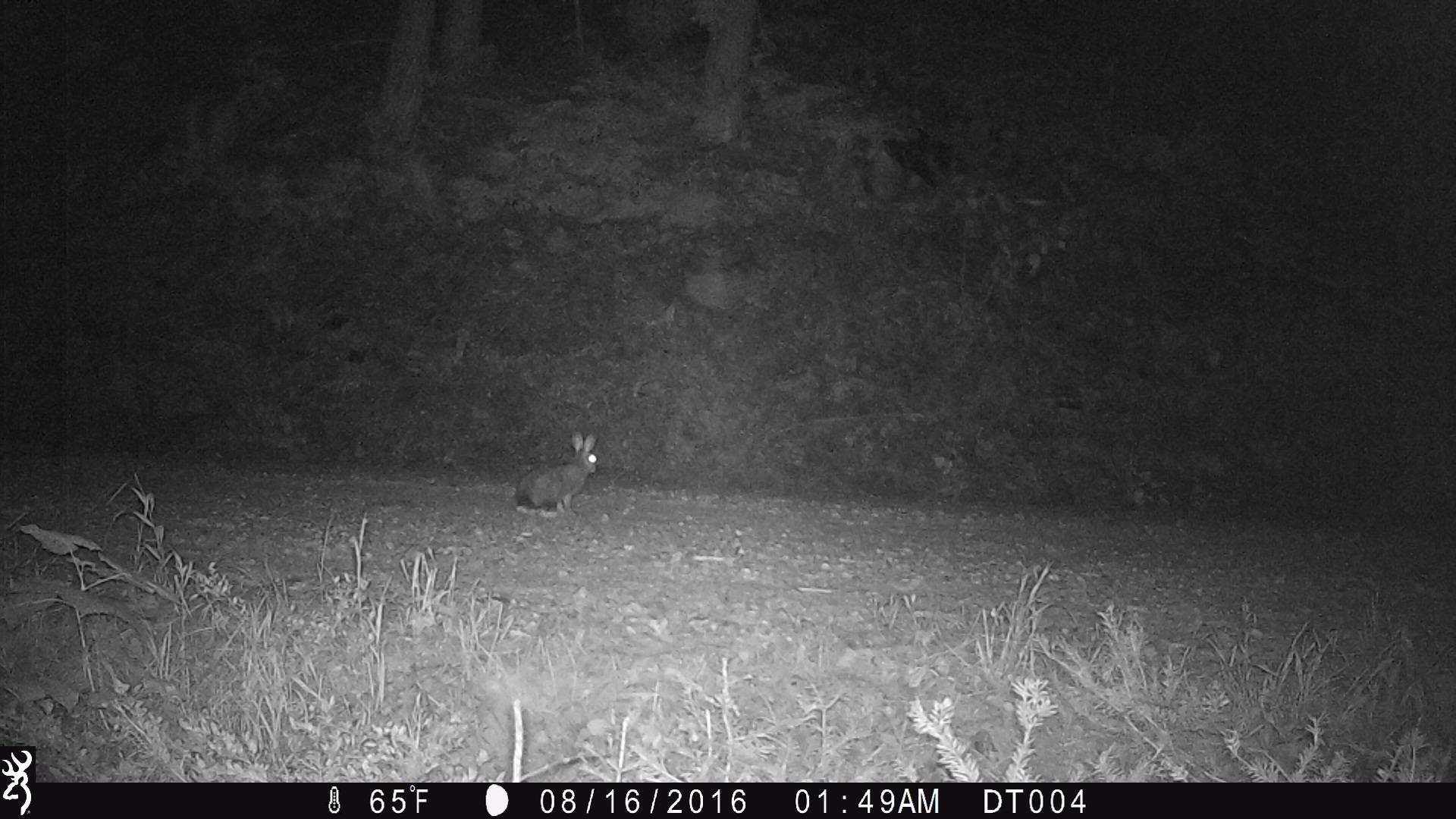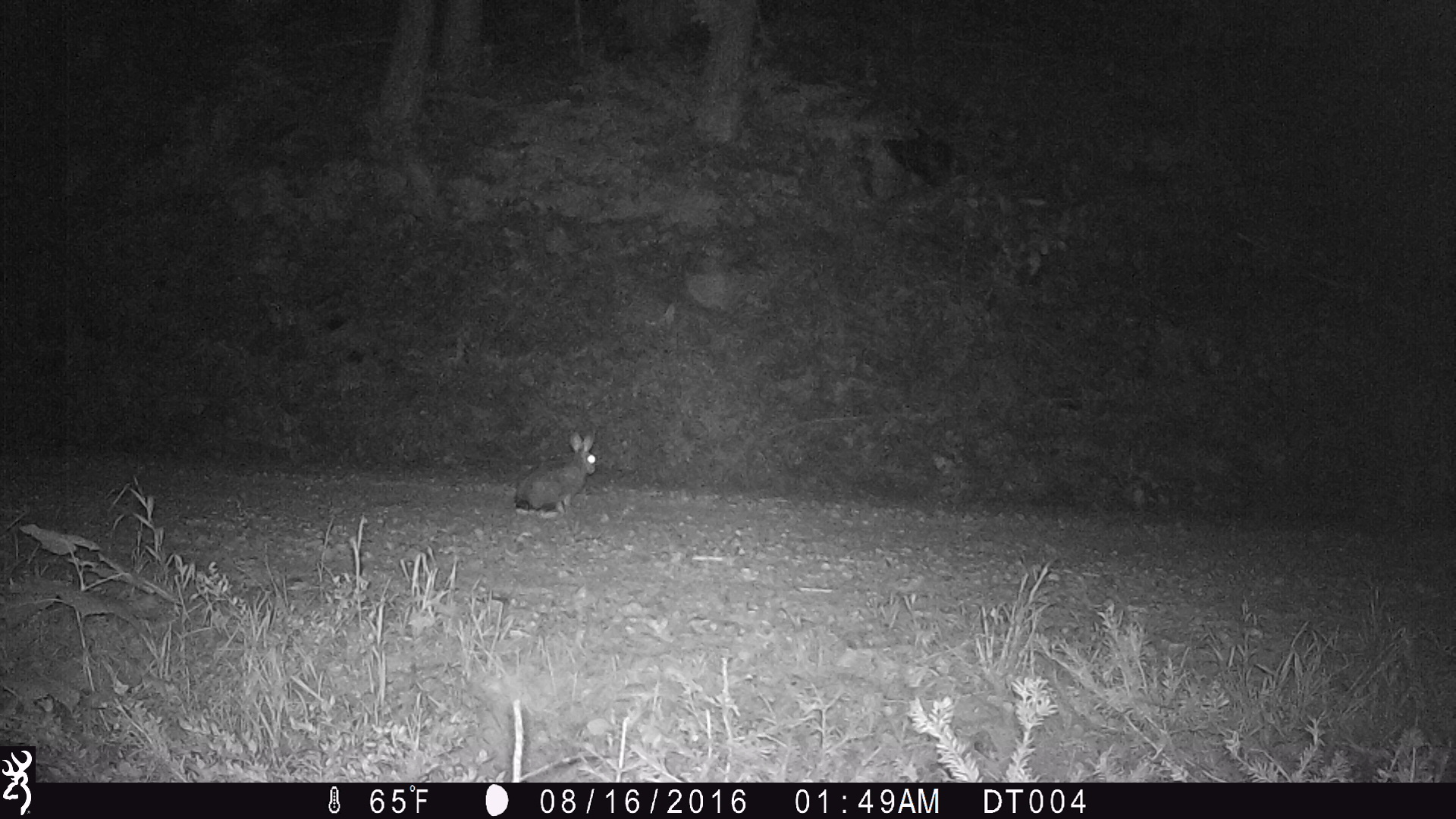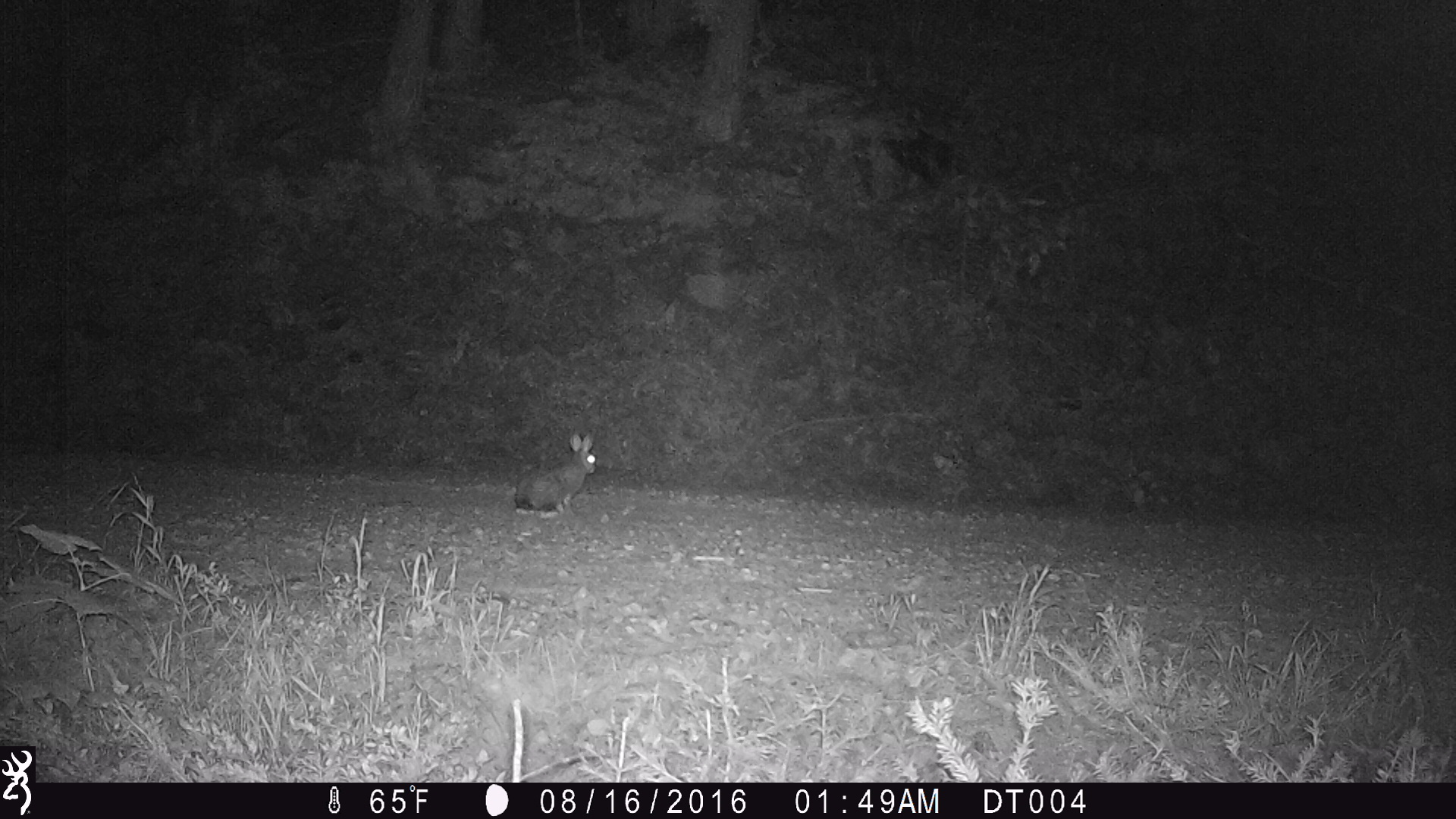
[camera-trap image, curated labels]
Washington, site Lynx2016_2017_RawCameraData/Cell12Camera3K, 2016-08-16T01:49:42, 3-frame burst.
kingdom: Animalia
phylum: Chordata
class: Mammalia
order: Lagomorpha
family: Leporidae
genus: Lepus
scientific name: Lepus americanus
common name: snowshoe hare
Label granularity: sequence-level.